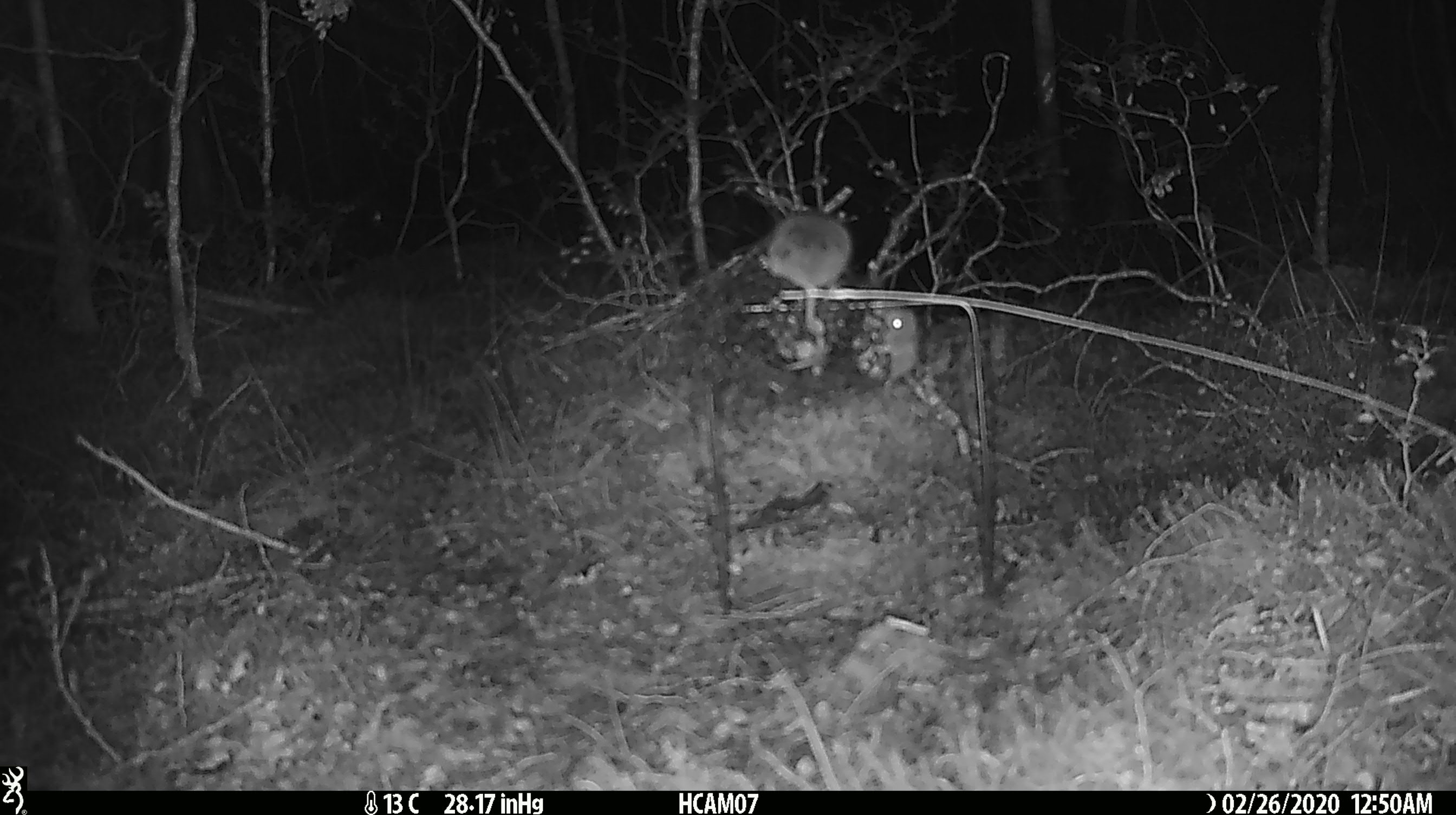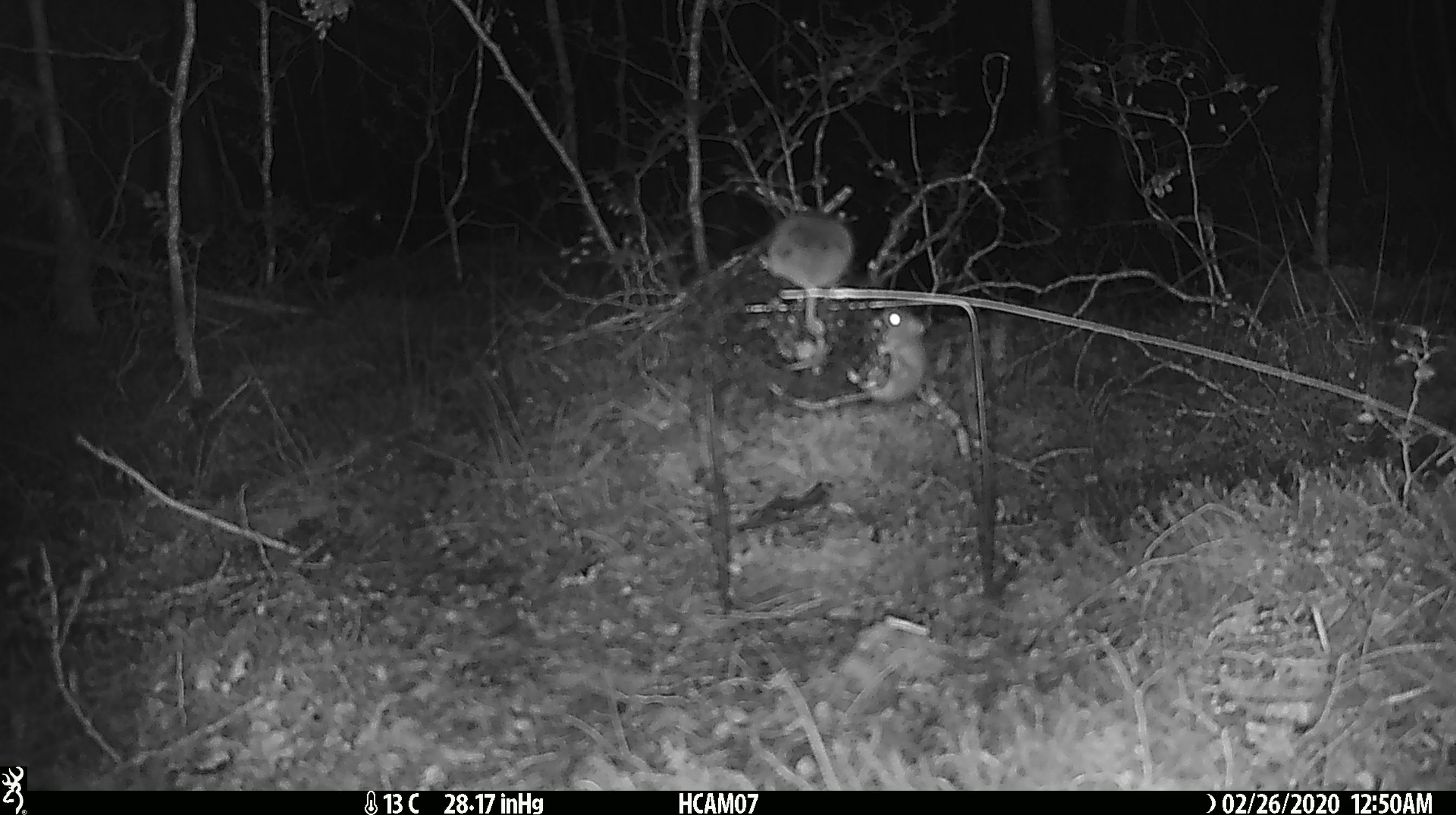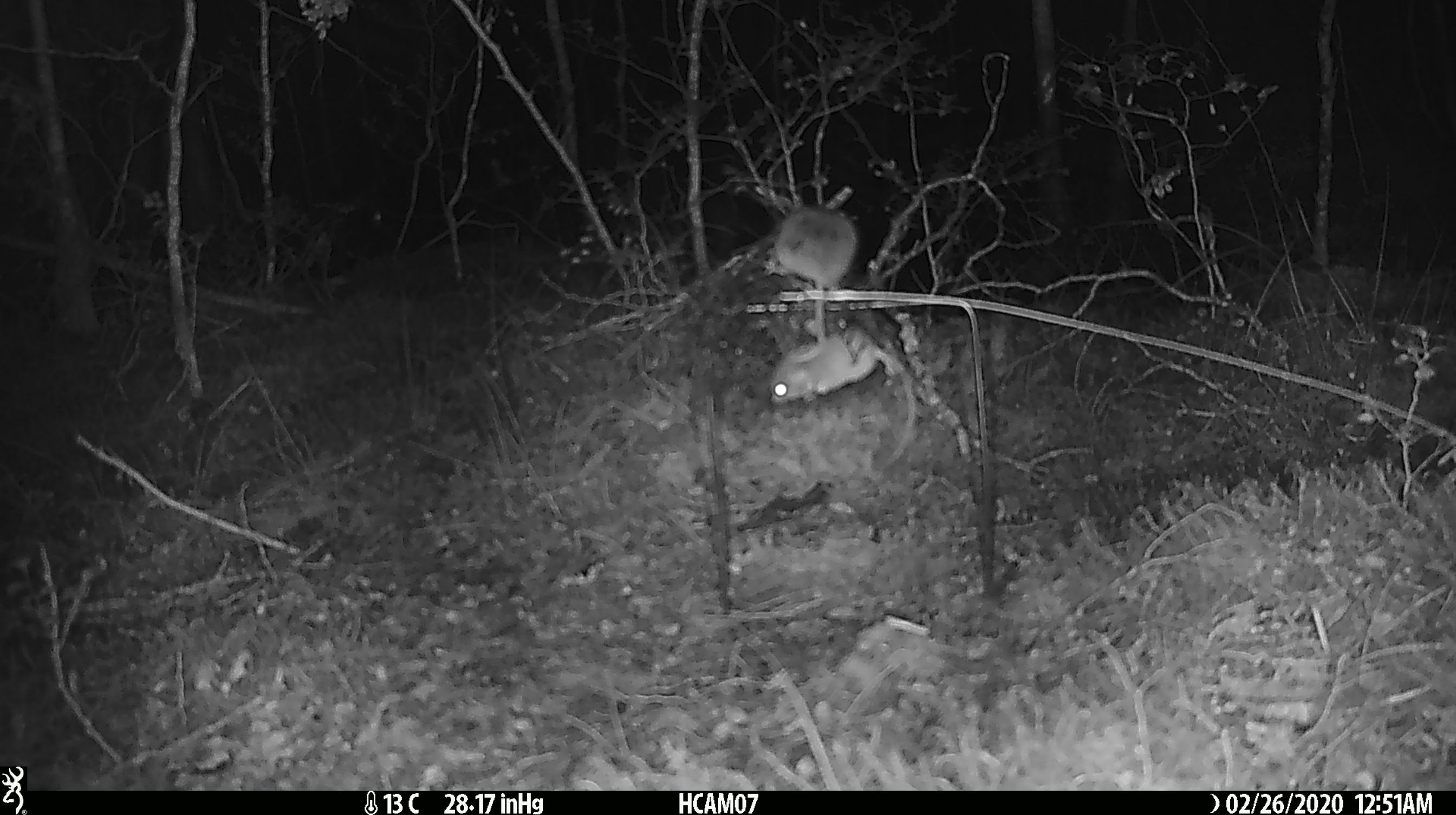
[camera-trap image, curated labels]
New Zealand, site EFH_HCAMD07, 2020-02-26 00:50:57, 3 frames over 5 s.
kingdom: Animalia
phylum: Chordata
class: Mammalia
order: Rodentia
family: Muridae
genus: Mus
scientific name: Mus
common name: mouse